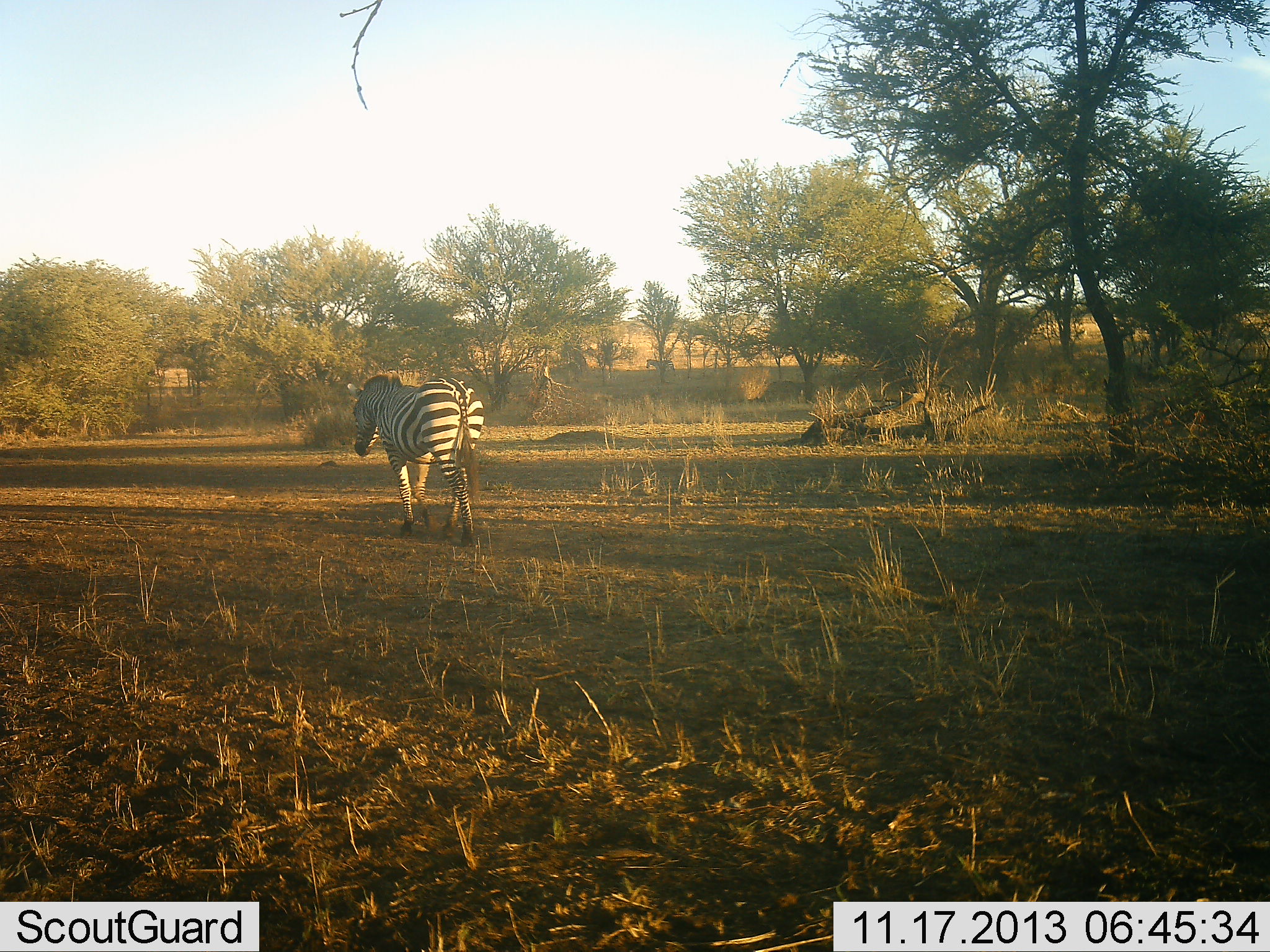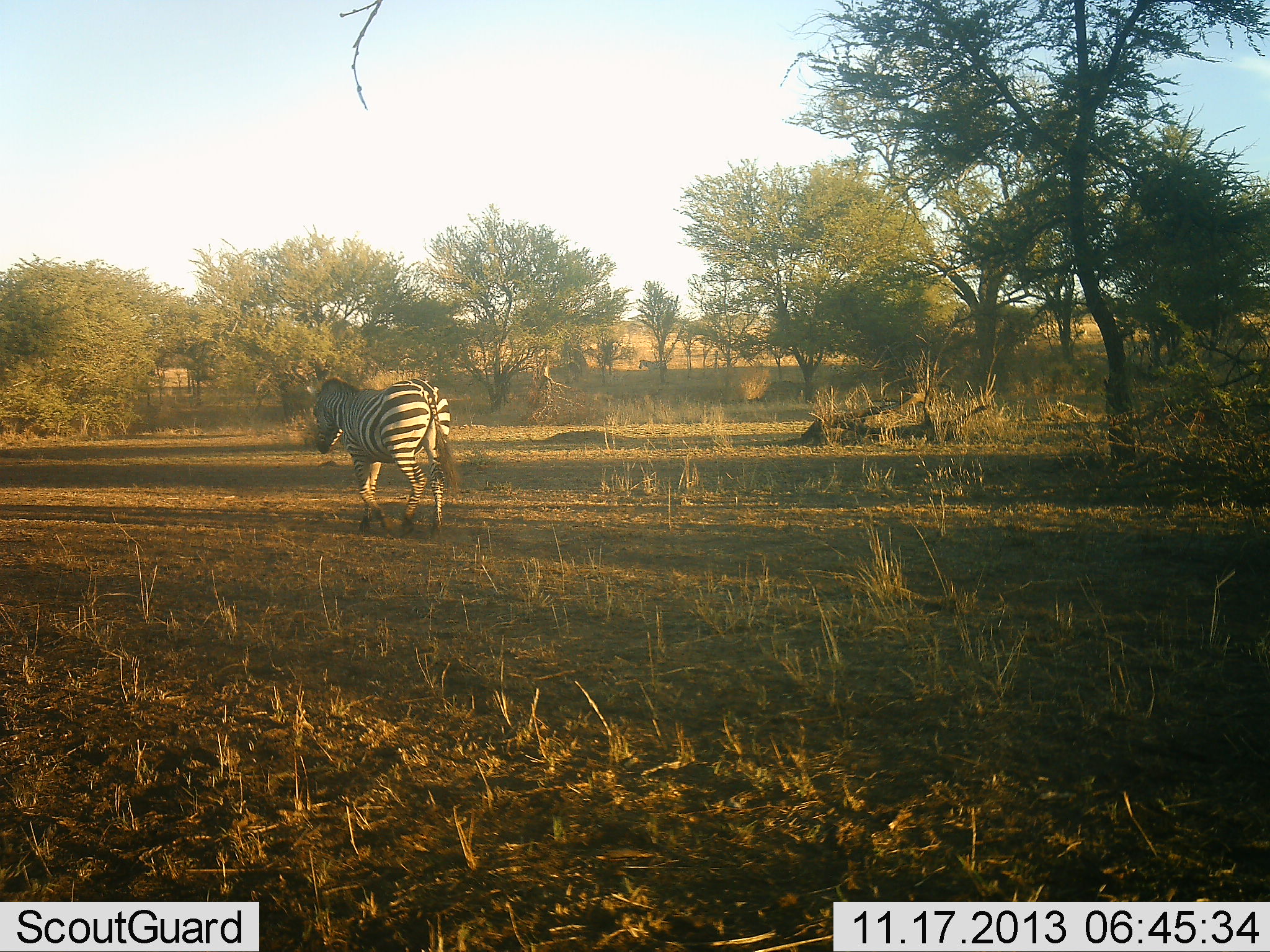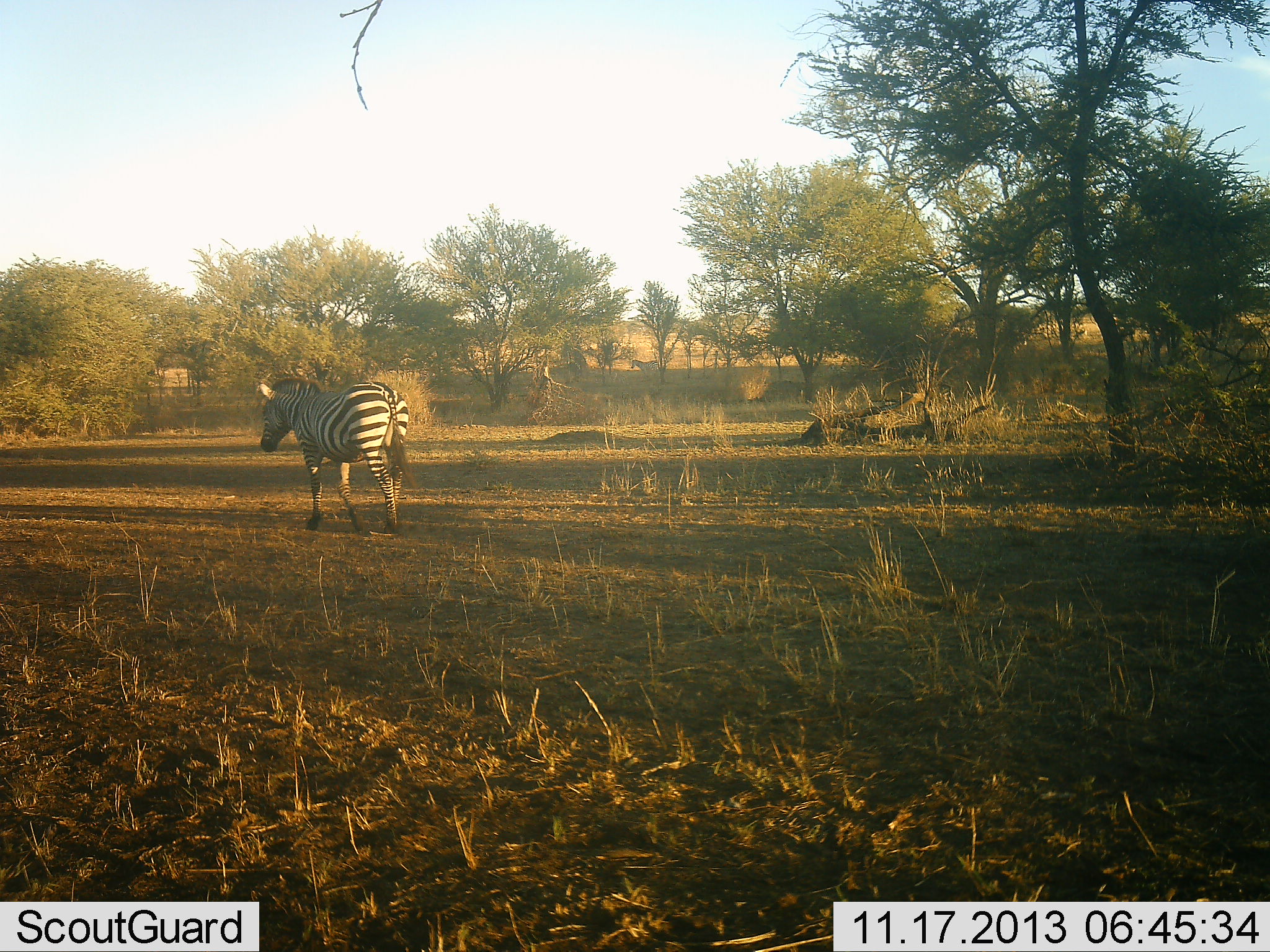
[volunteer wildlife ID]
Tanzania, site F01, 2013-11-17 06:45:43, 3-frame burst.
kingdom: Animalia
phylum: Chordata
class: Mammalia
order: Perissodactyla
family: Equidae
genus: Equus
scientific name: Equus quagga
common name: plains zebra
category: zebra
Zebra (plains zebra) (Equus quagga), count 2. Behavior (volunteer vote fractions): standing 0%, resting 0%, moving 100%, interacting 0%. Young present (vote fraction): 0%. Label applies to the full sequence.